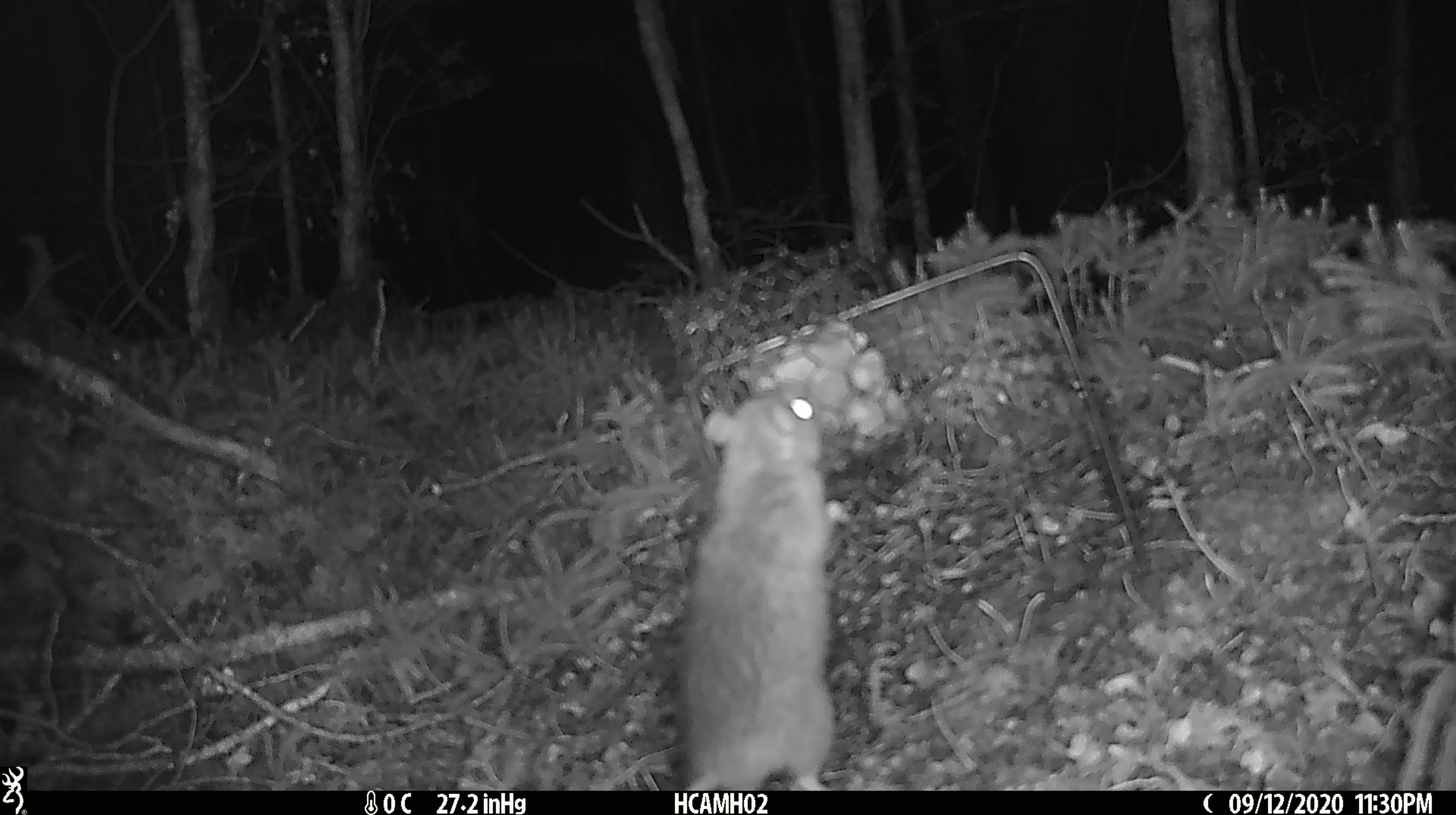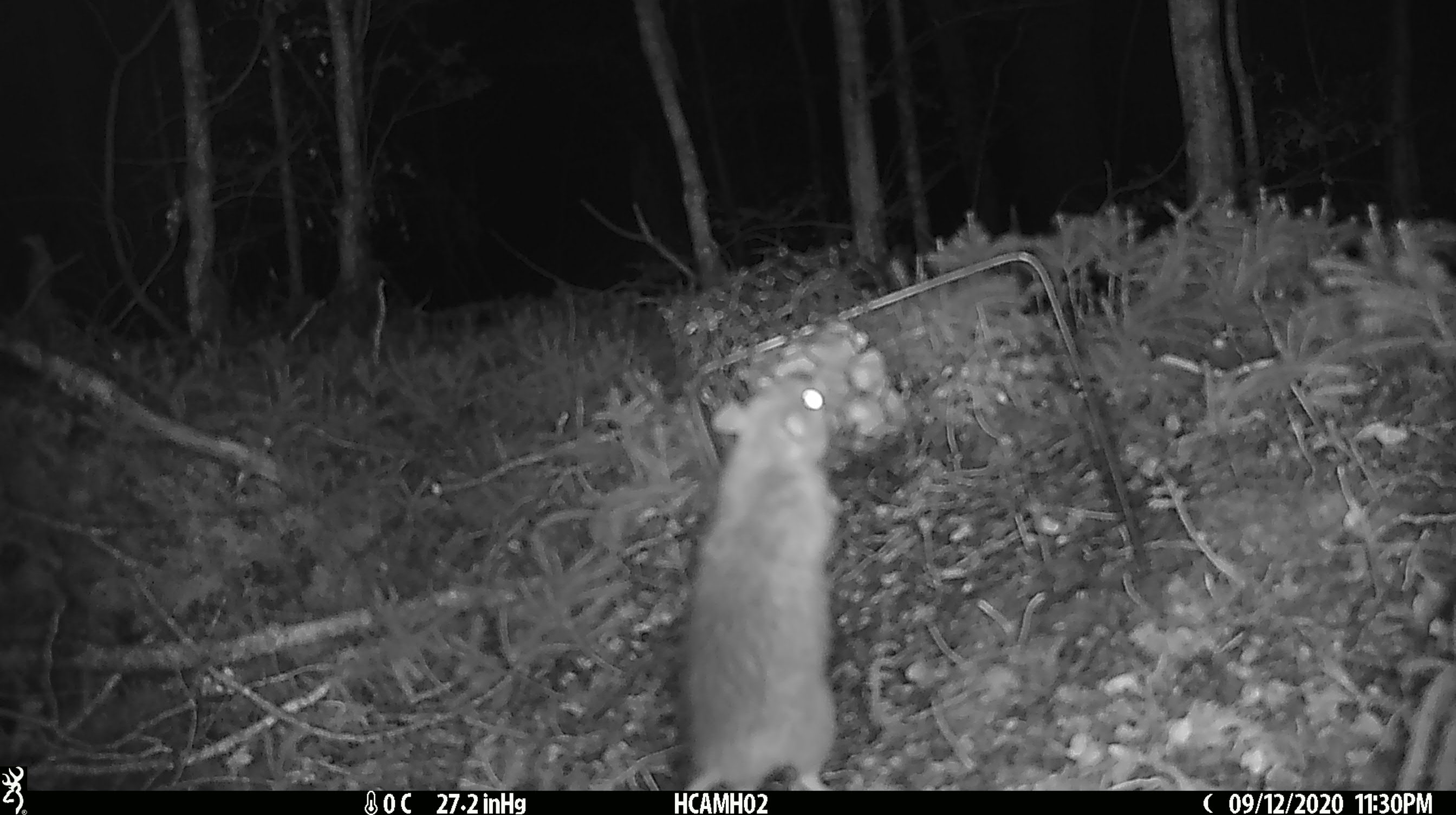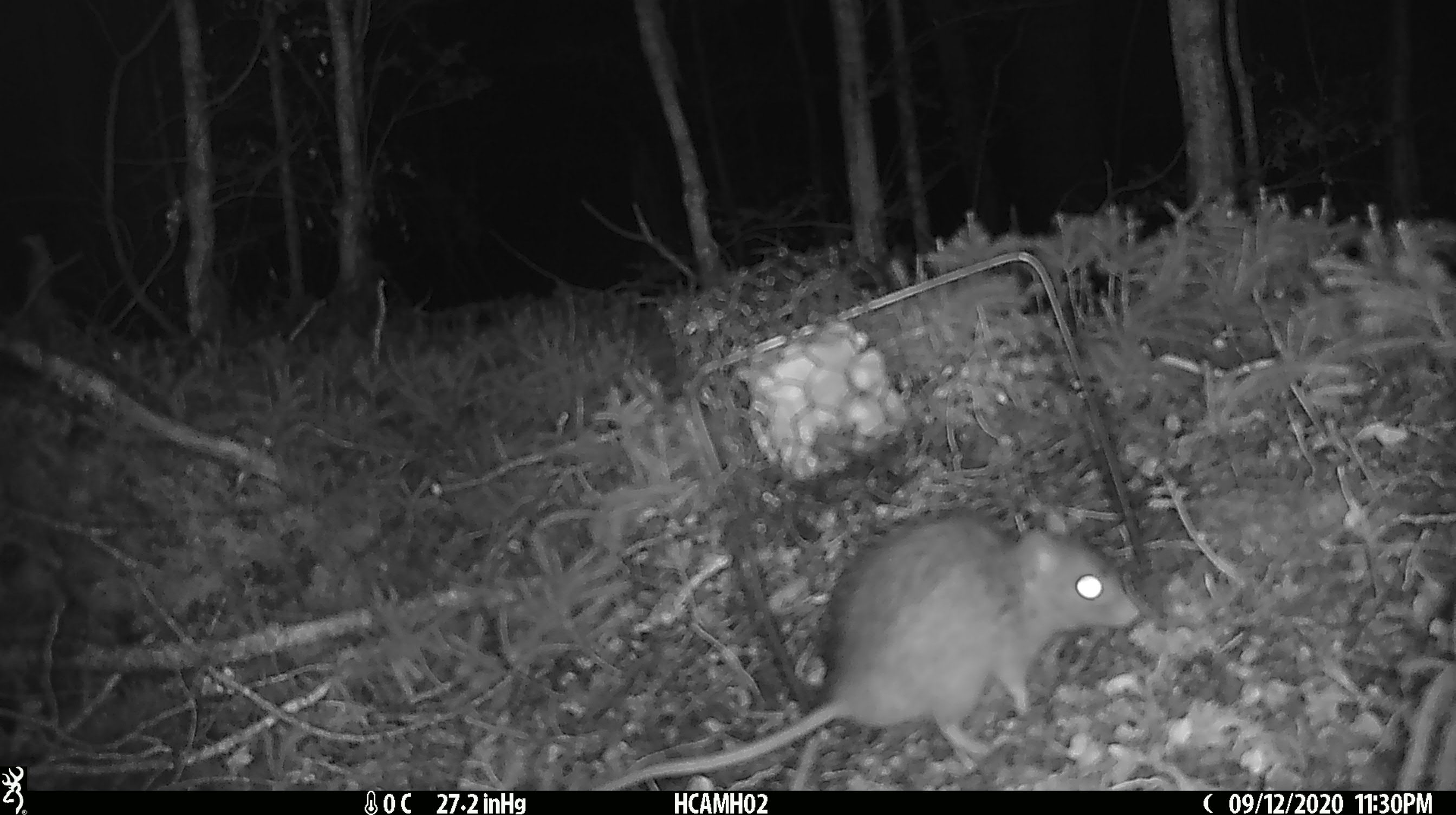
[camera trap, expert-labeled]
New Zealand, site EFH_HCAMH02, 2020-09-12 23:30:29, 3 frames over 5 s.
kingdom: Animalia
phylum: Chordata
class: Mammalia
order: Rodentia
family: Muridae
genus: Rattus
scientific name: Rattus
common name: rat